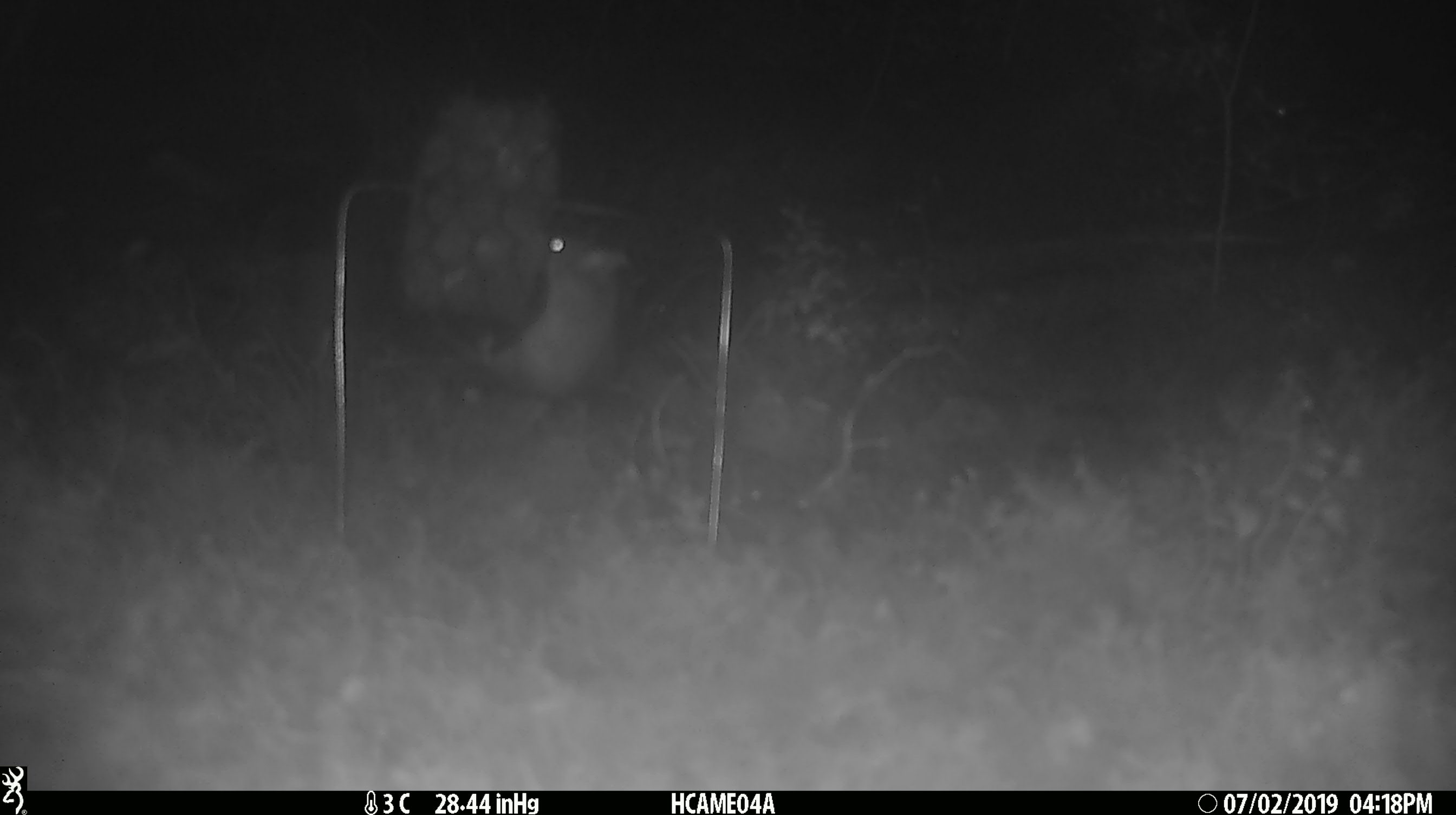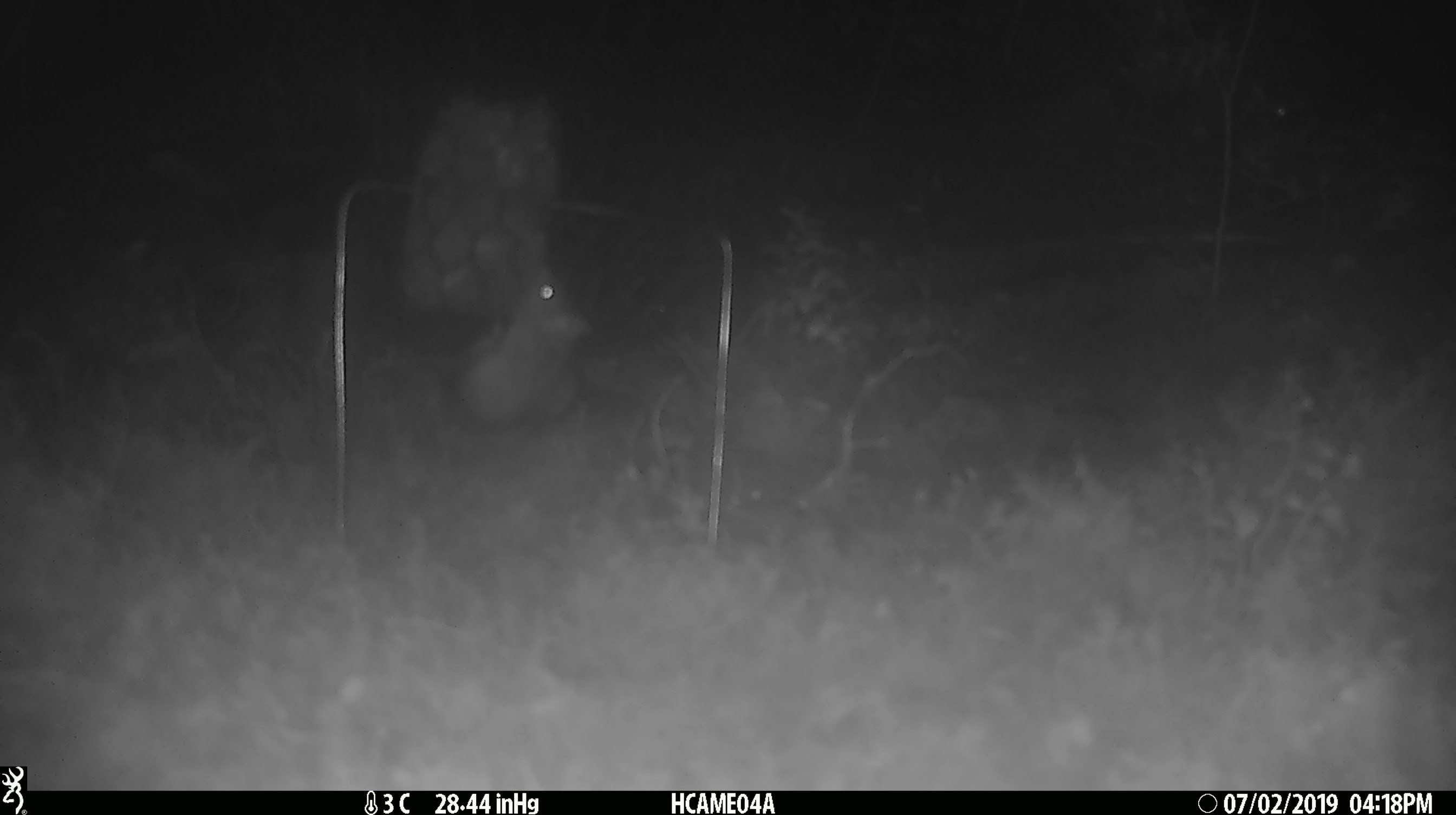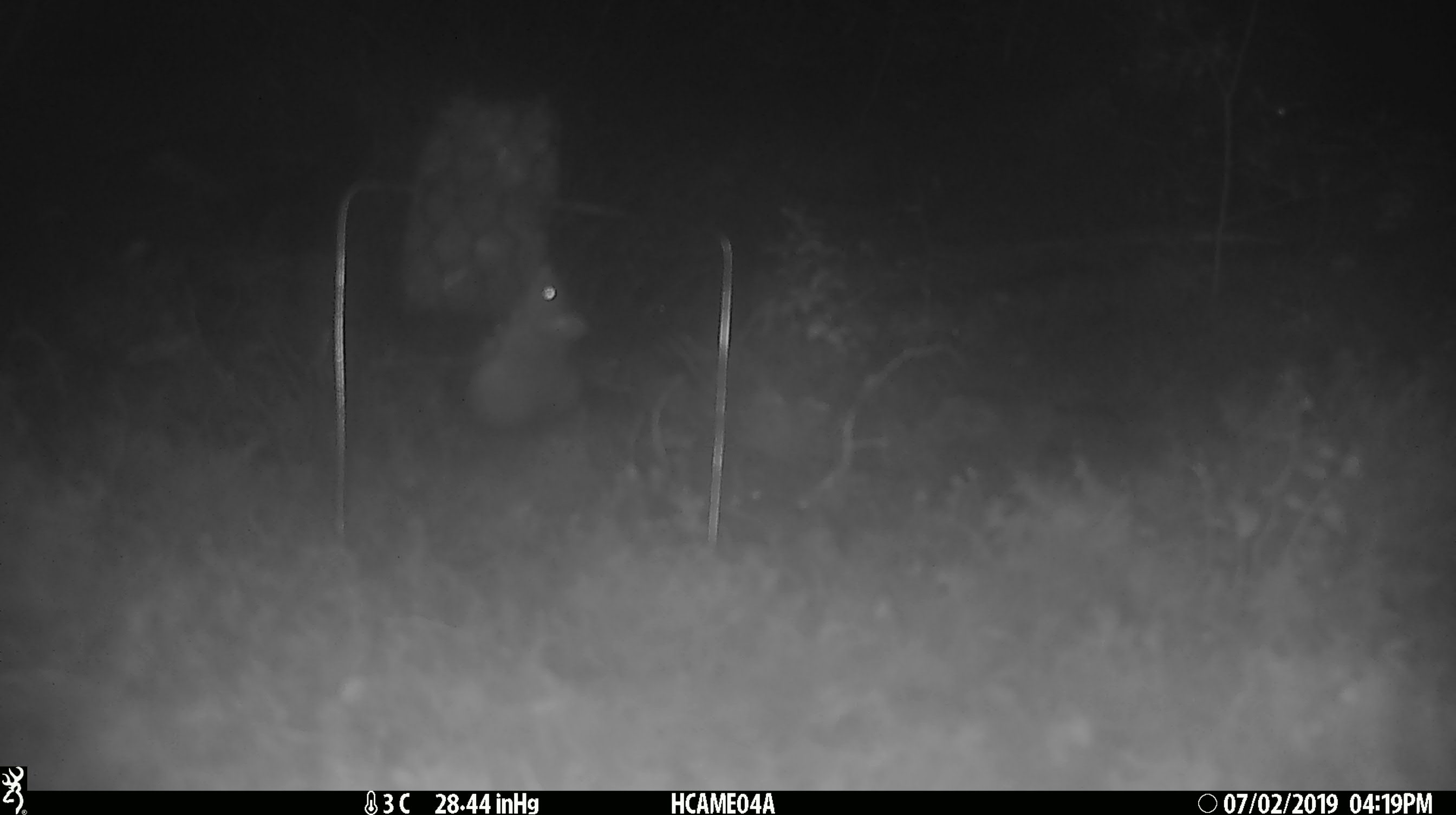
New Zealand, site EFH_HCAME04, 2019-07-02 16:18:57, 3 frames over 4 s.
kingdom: Animalia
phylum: Chordata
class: Mammalia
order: Rodentia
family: Muridae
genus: Mus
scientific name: Mus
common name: mouse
Mouse (Mus).